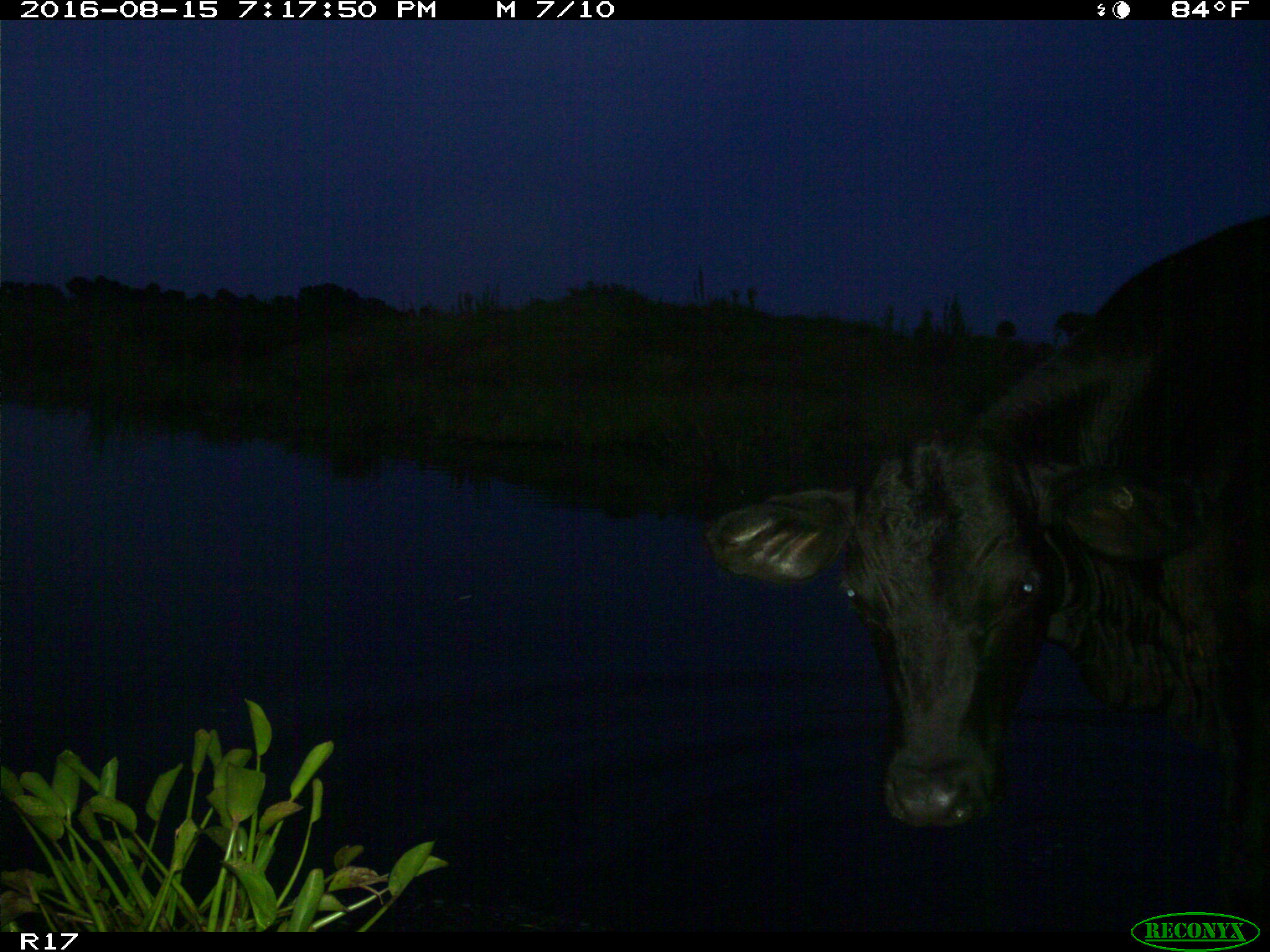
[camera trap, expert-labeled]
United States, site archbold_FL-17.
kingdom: Animalia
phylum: Chordata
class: Mammalia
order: Artiodactyla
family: Bovidae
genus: Bos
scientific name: Bos taurus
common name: domestic cow